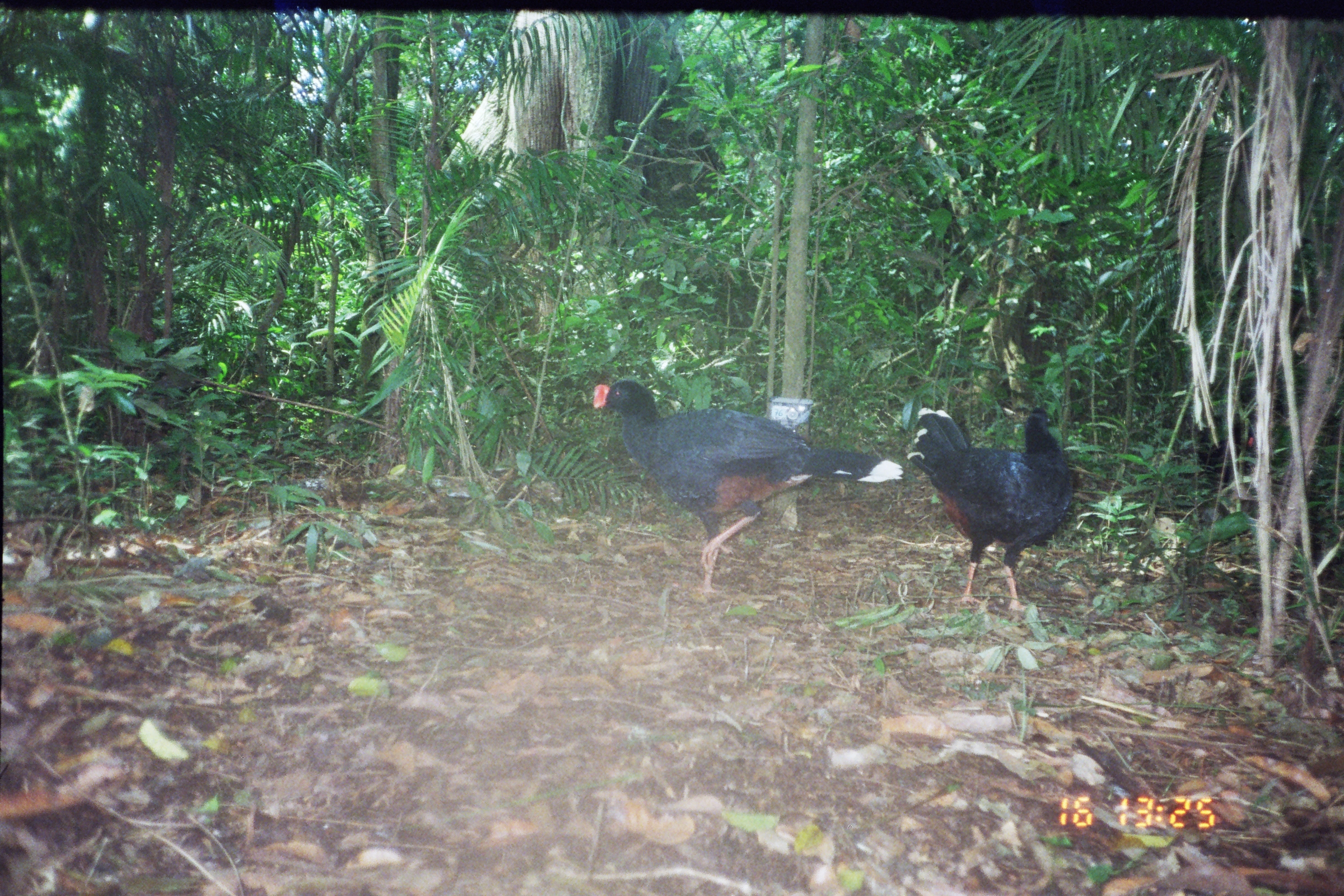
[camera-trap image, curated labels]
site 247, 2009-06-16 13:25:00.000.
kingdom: Animalia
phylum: Chordata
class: Aves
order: Galliformes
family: Cracidae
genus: Mitu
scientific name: Mitu tuberosum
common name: razor-billed curassow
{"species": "Mitu tuberosum (razor-billed curassow)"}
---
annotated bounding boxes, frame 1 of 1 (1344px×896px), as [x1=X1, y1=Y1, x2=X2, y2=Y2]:
mitu tuberosum: [x1=593, y1=377, x2=902, y2=595]; [x1=905, y1=407, x2=1073, y2=612]; [x1=1194, y1=422, x2=1254, y2=494]